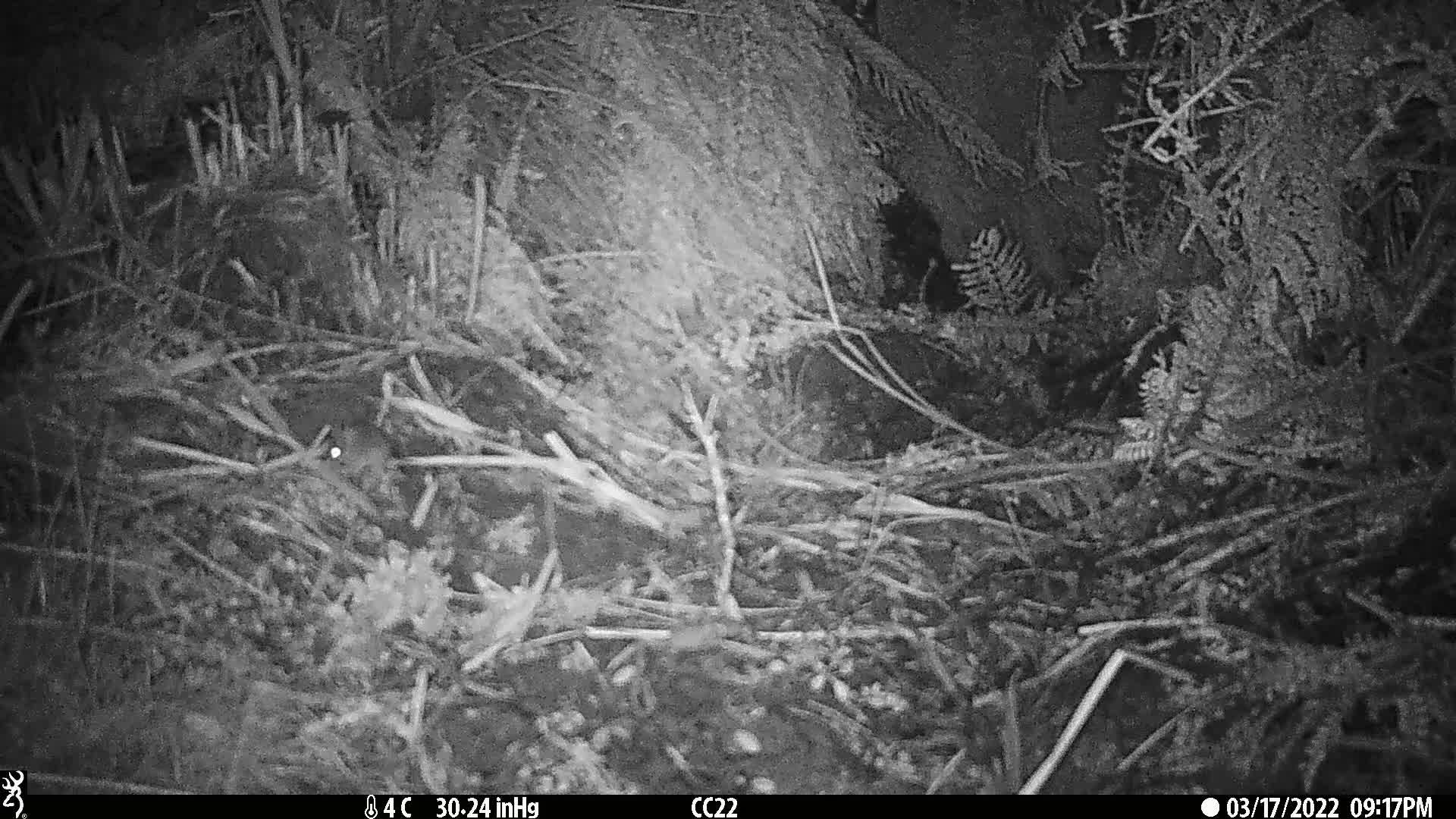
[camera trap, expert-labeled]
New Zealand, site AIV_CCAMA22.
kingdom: Animalia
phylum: Chordata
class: Mammalia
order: Rodentia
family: Muridae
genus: Mus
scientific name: Mus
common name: mouse